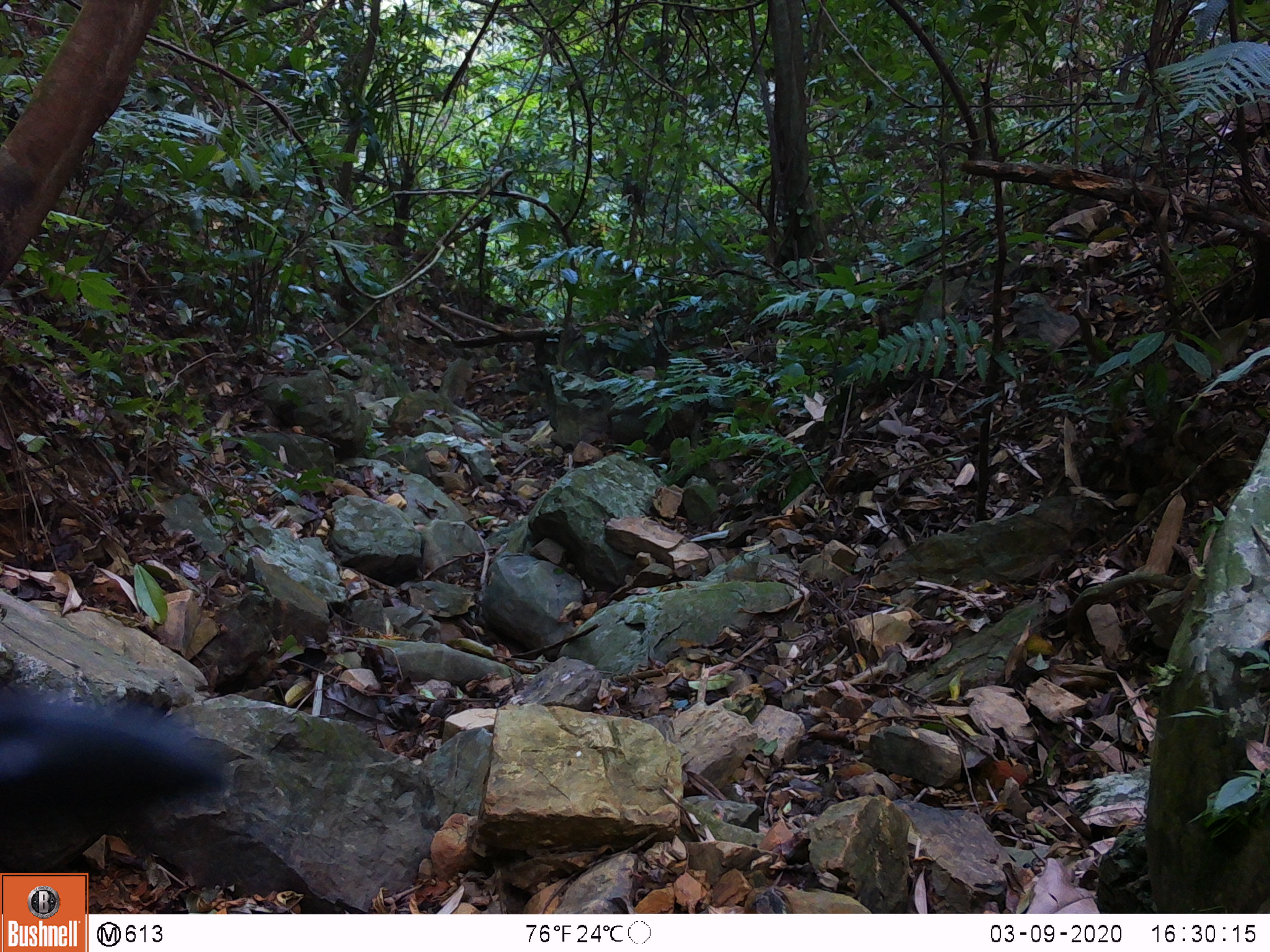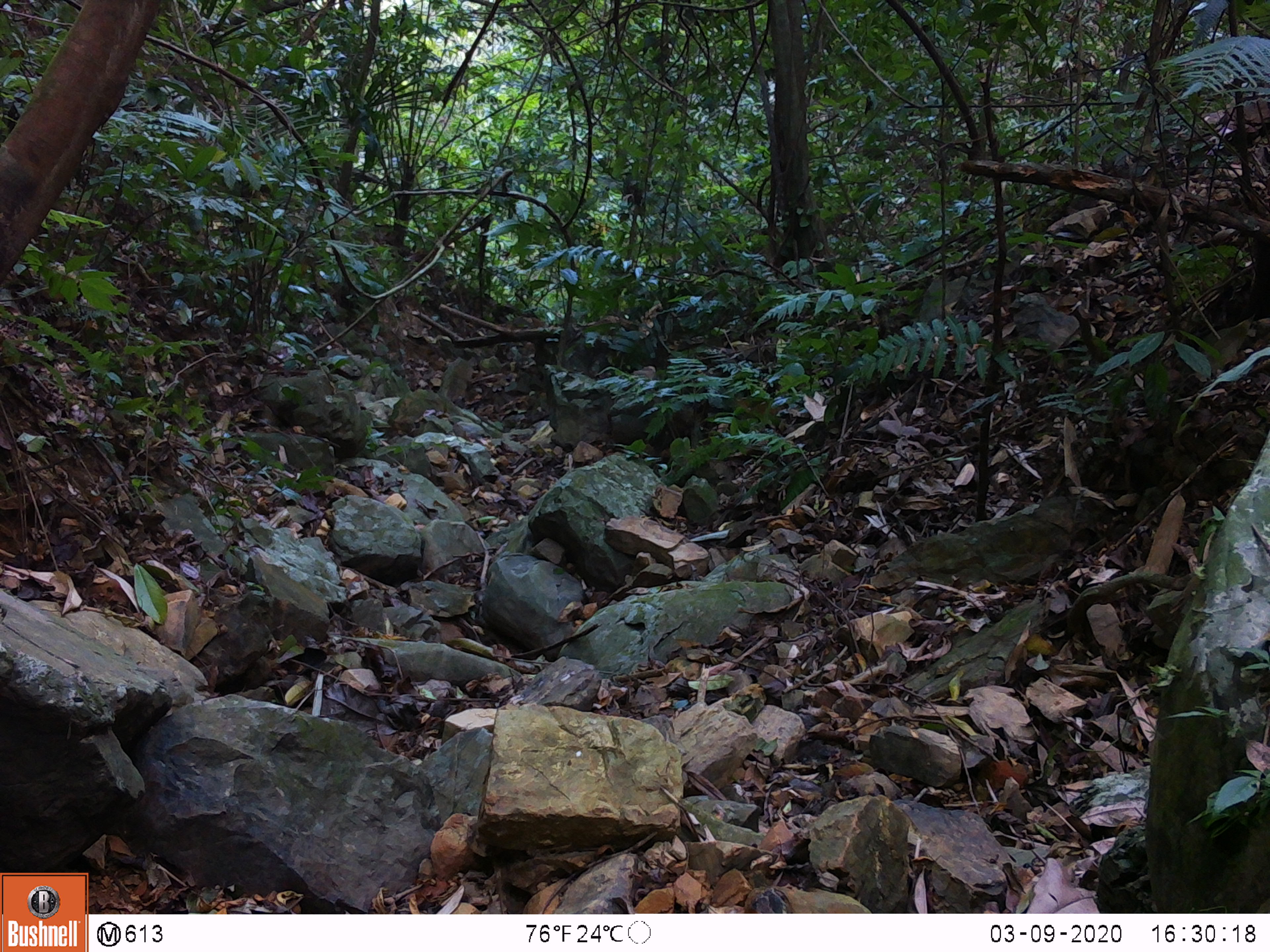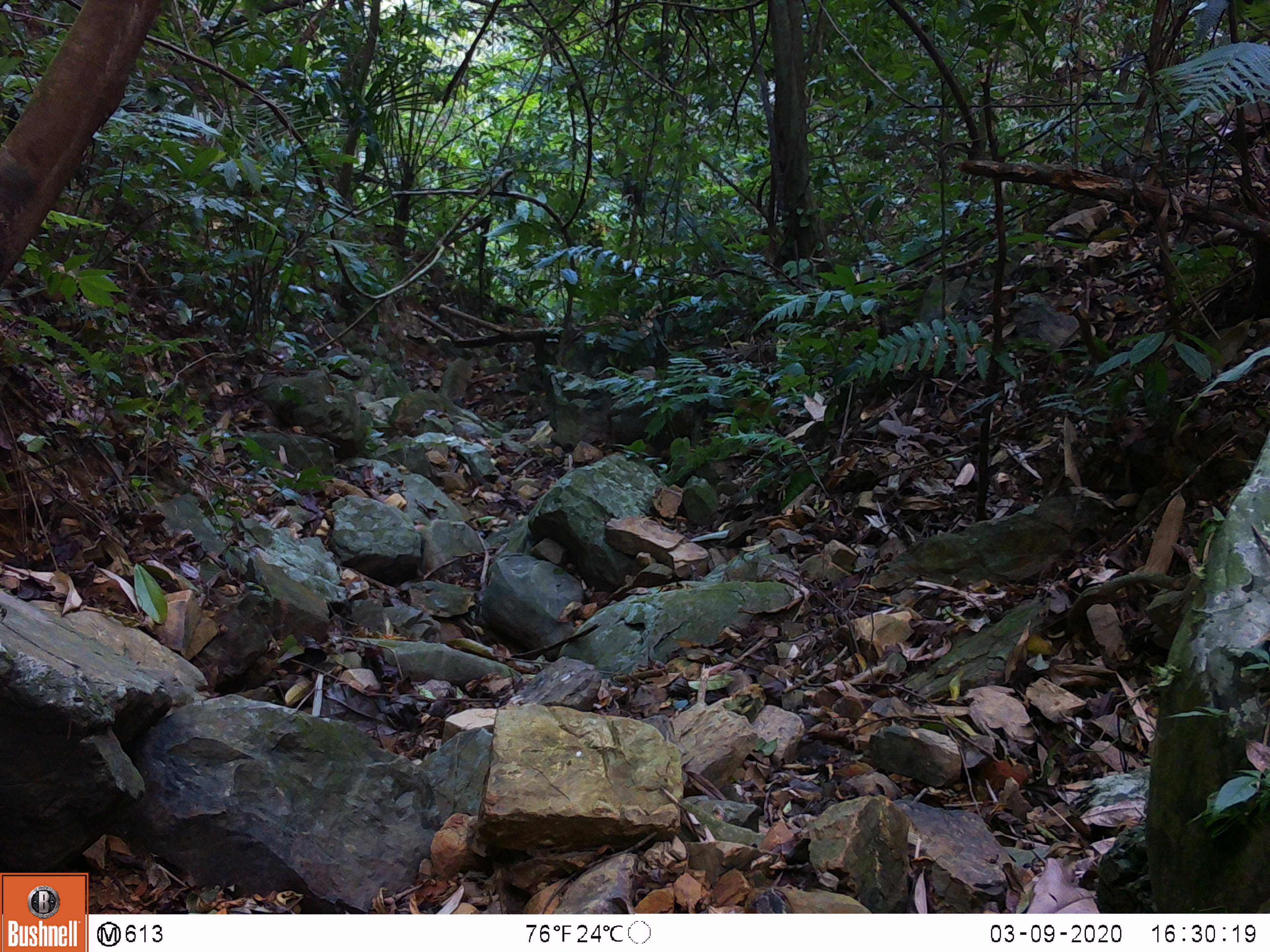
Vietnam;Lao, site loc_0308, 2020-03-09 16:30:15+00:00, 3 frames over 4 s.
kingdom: Animalia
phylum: Chordata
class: Mammalia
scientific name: Mammalia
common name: mammal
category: unidentified small mammal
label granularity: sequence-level